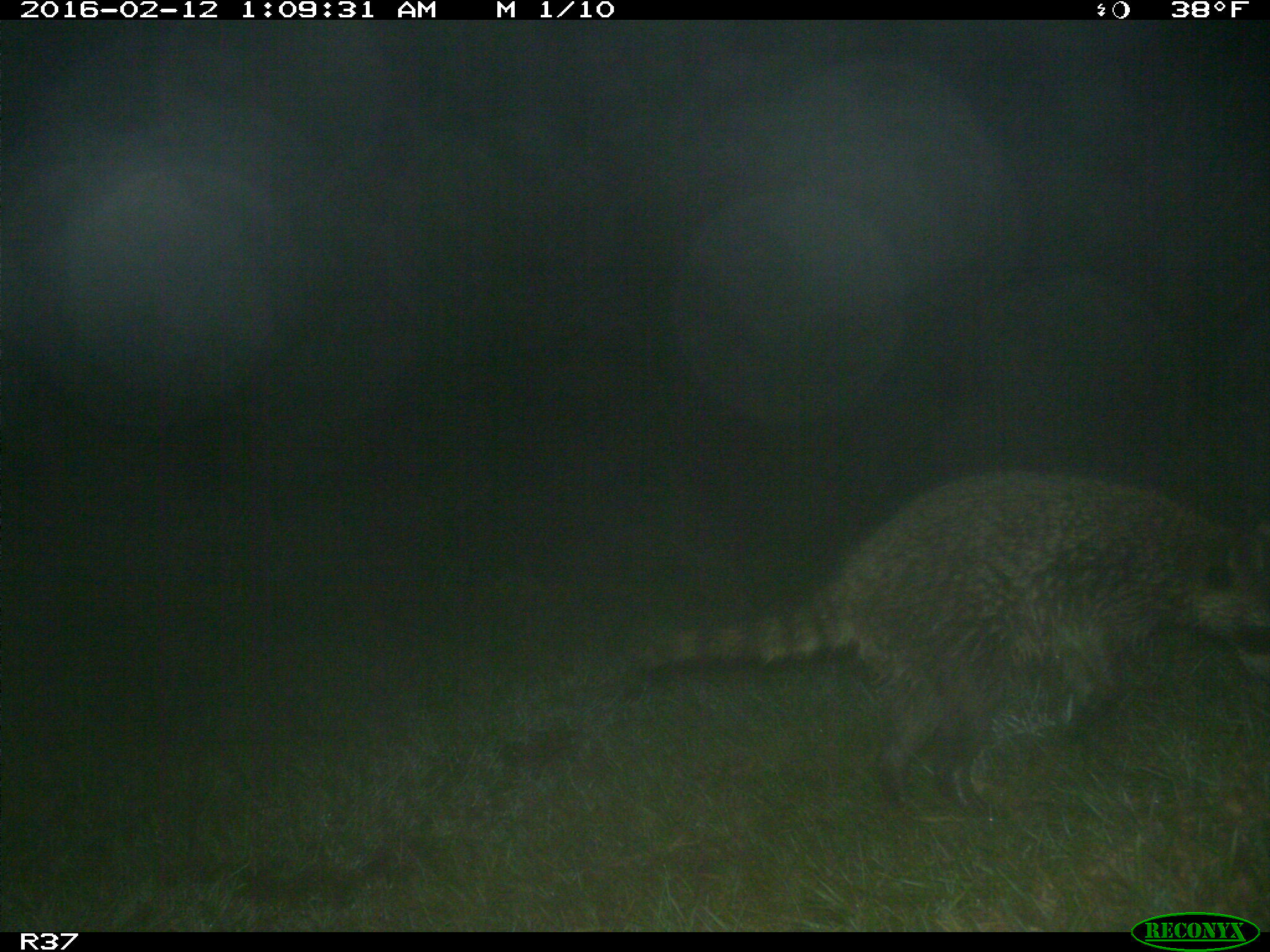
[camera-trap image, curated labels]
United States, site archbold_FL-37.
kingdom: Animalia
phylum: Chordata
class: Mammalia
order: Carnivora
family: Procyonidae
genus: Procyon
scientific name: Procyon lotor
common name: common raccoon